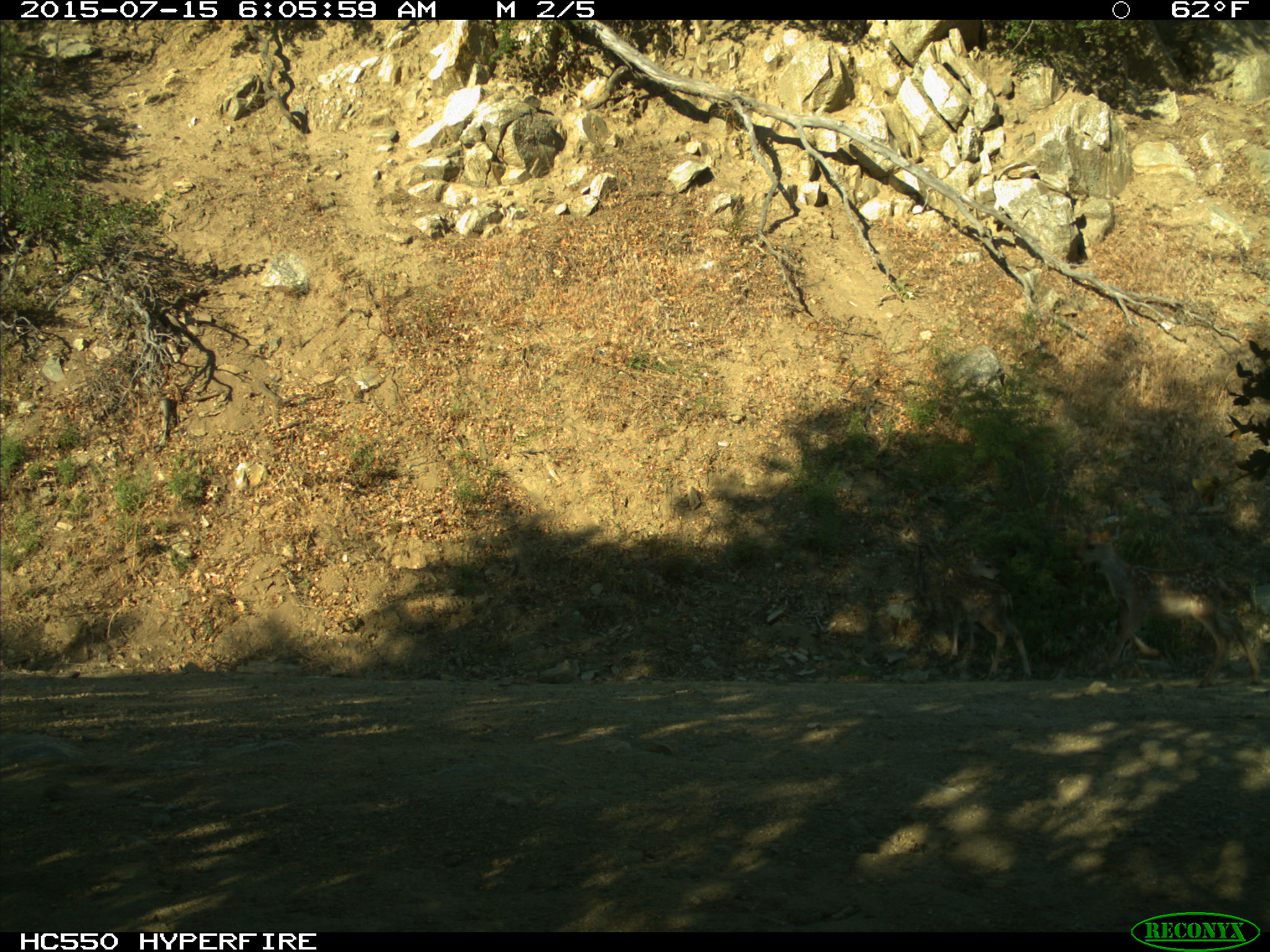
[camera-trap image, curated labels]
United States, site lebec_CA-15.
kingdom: Animalia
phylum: Chordata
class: Mammalia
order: Artiodactyla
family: Cervidae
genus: Odocoileus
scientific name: Odocoileus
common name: deer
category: unidentified deer